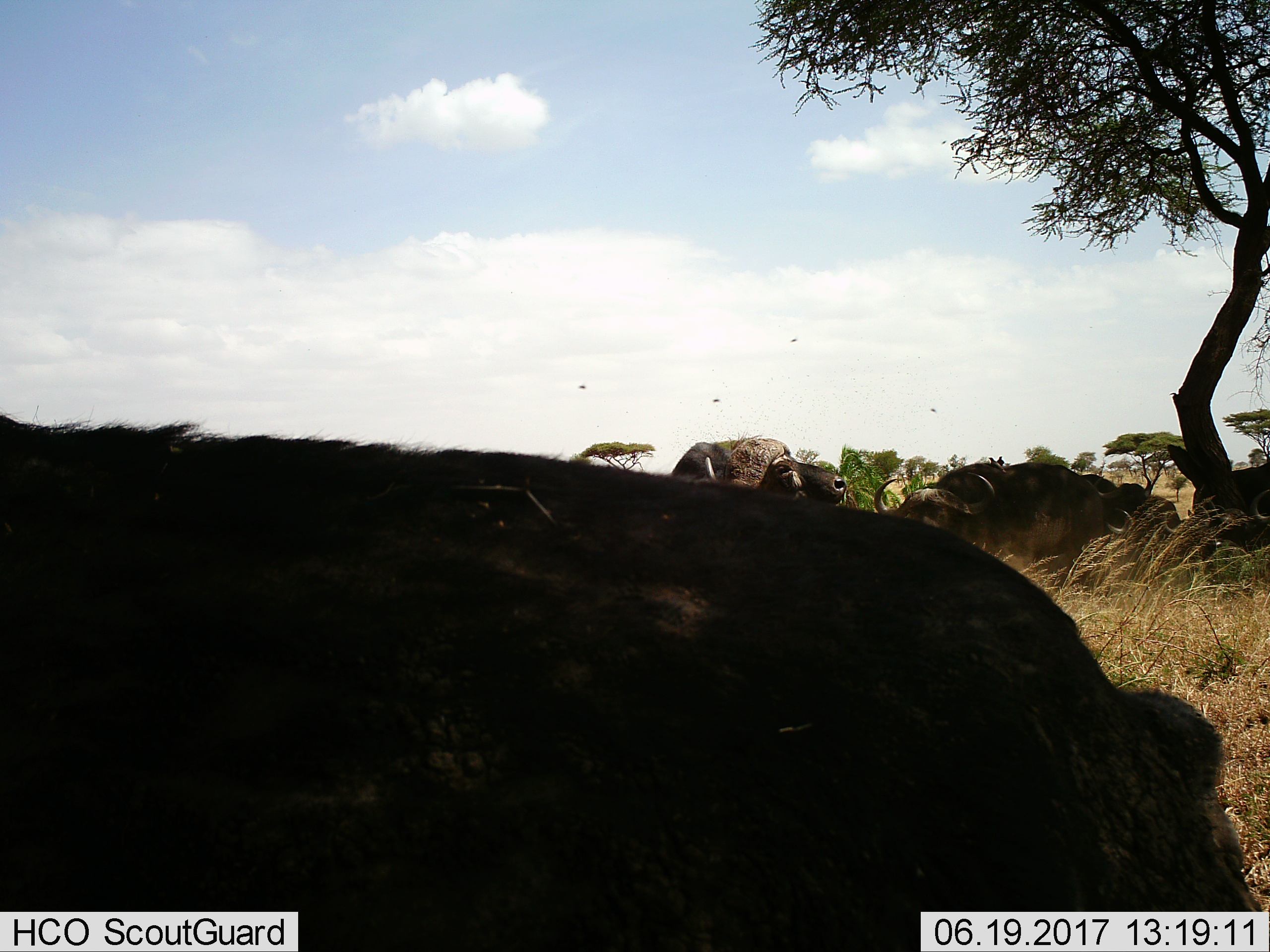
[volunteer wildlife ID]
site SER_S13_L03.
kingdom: Animalia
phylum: Chordata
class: Mammalia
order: Artiodactyla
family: Bovidae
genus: Syncerus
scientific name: Syncerus caffer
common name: african buffalo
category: buffalo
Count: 5.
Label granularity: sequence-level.